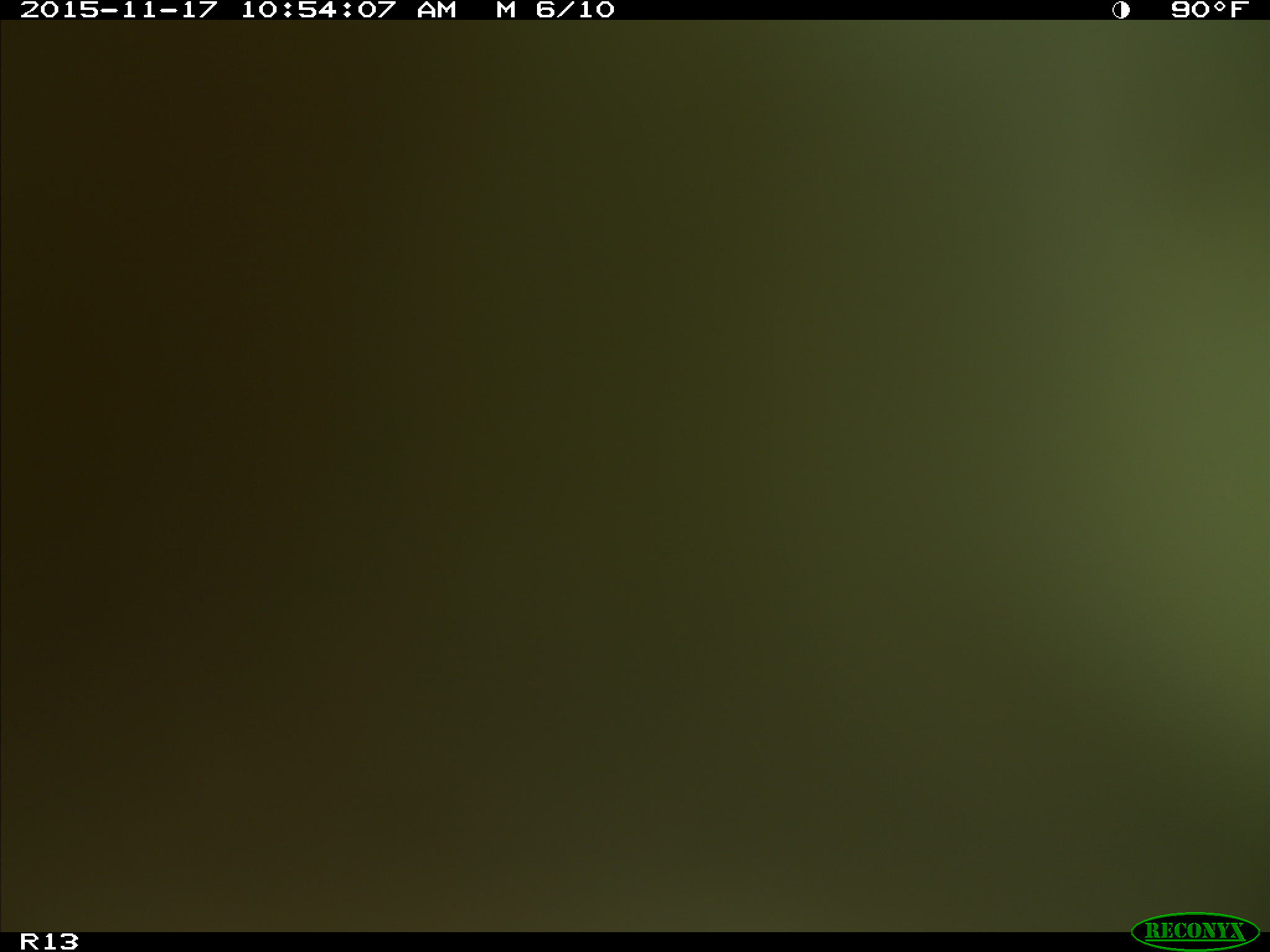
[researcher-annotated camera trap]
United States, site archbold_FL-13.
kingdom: Animalia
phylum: Chordata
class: Mammalia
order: Artiodactyla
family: Bovidae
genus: Bos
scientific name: Bos taurus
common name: domestic cow